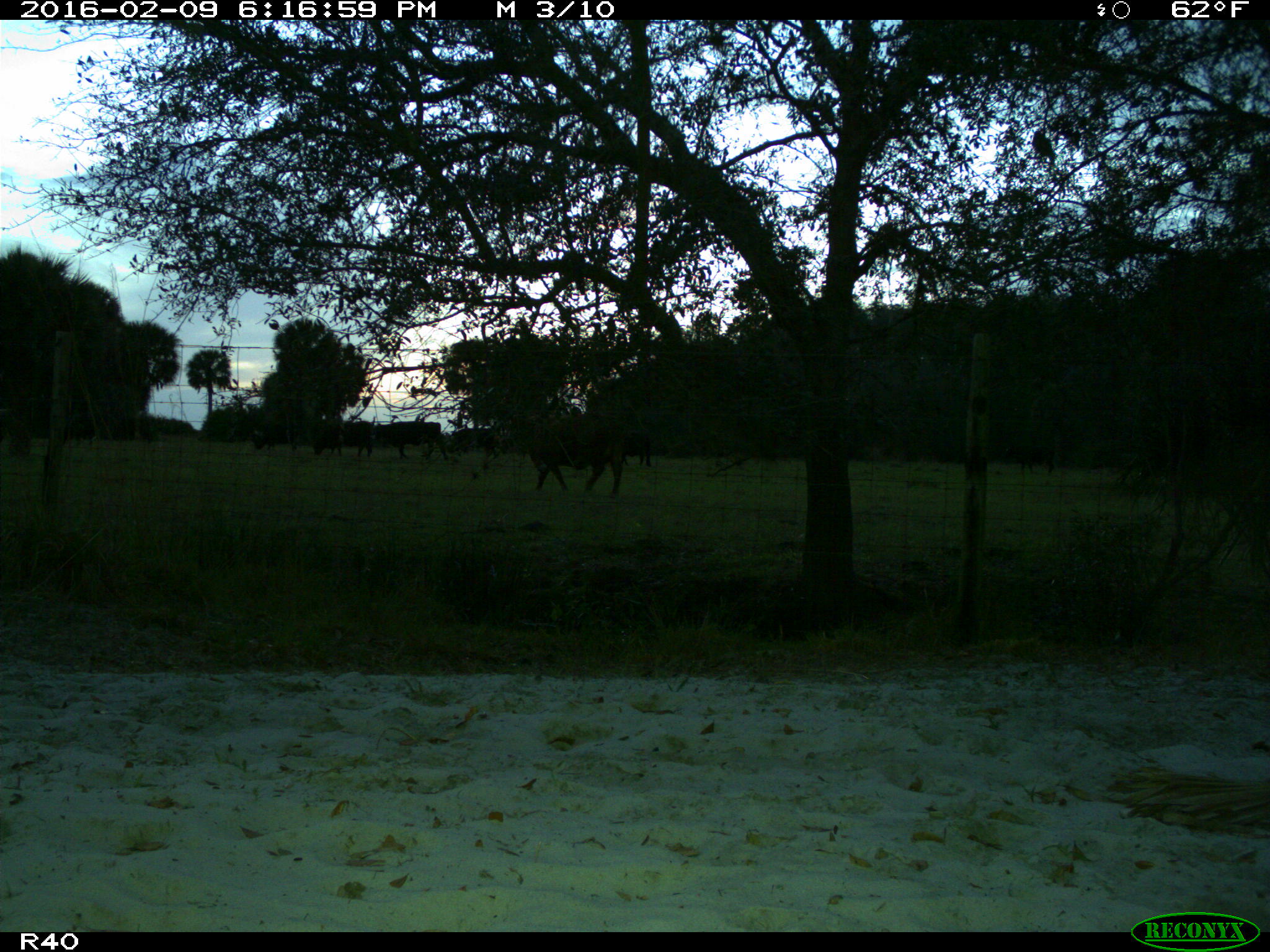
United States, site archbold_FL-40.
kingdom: Animalia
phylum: Chordata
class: Mammalia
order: Artiodactyla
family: Bovidae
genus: Bos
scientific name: Bos taurus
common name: domestic cow